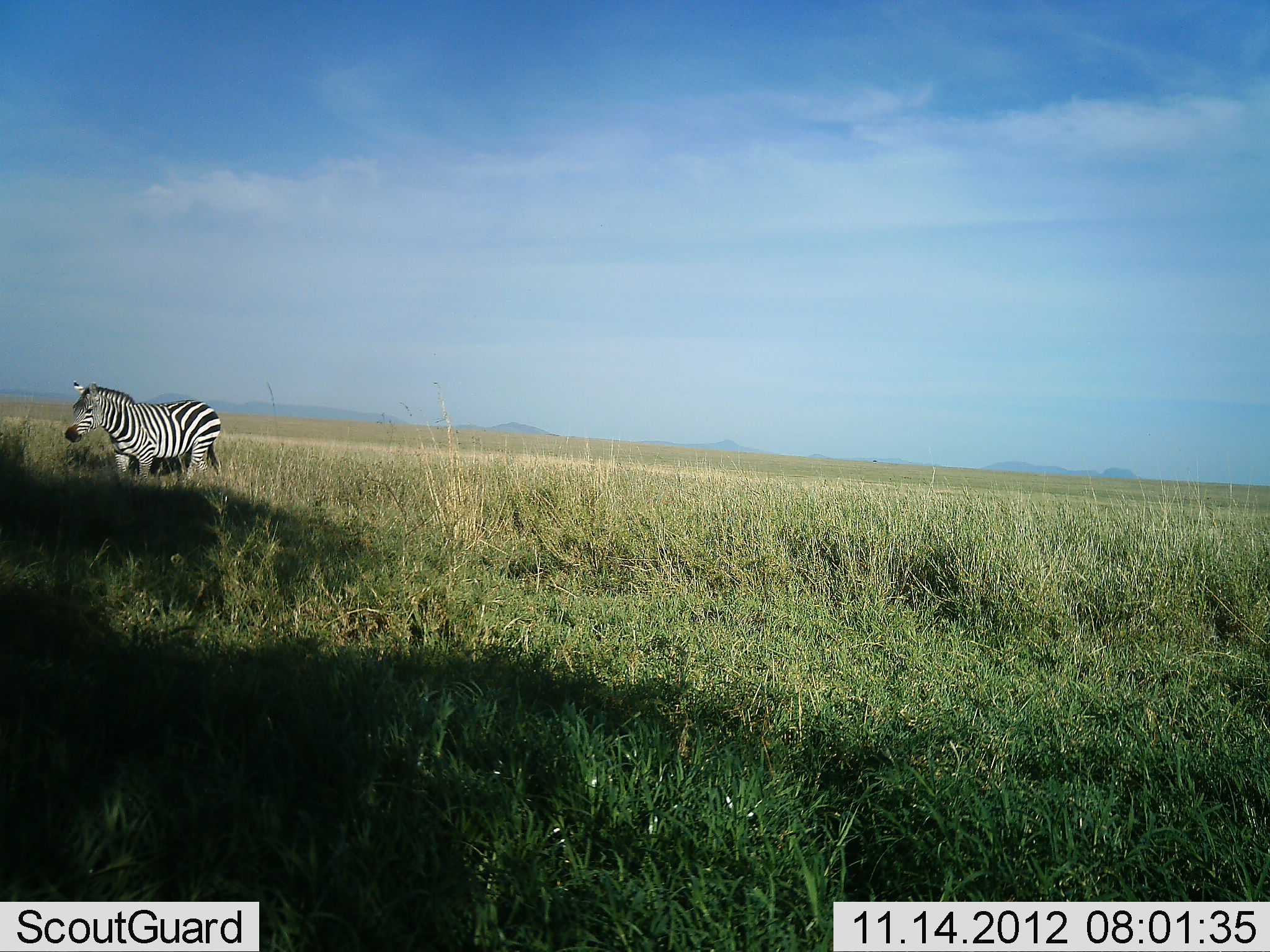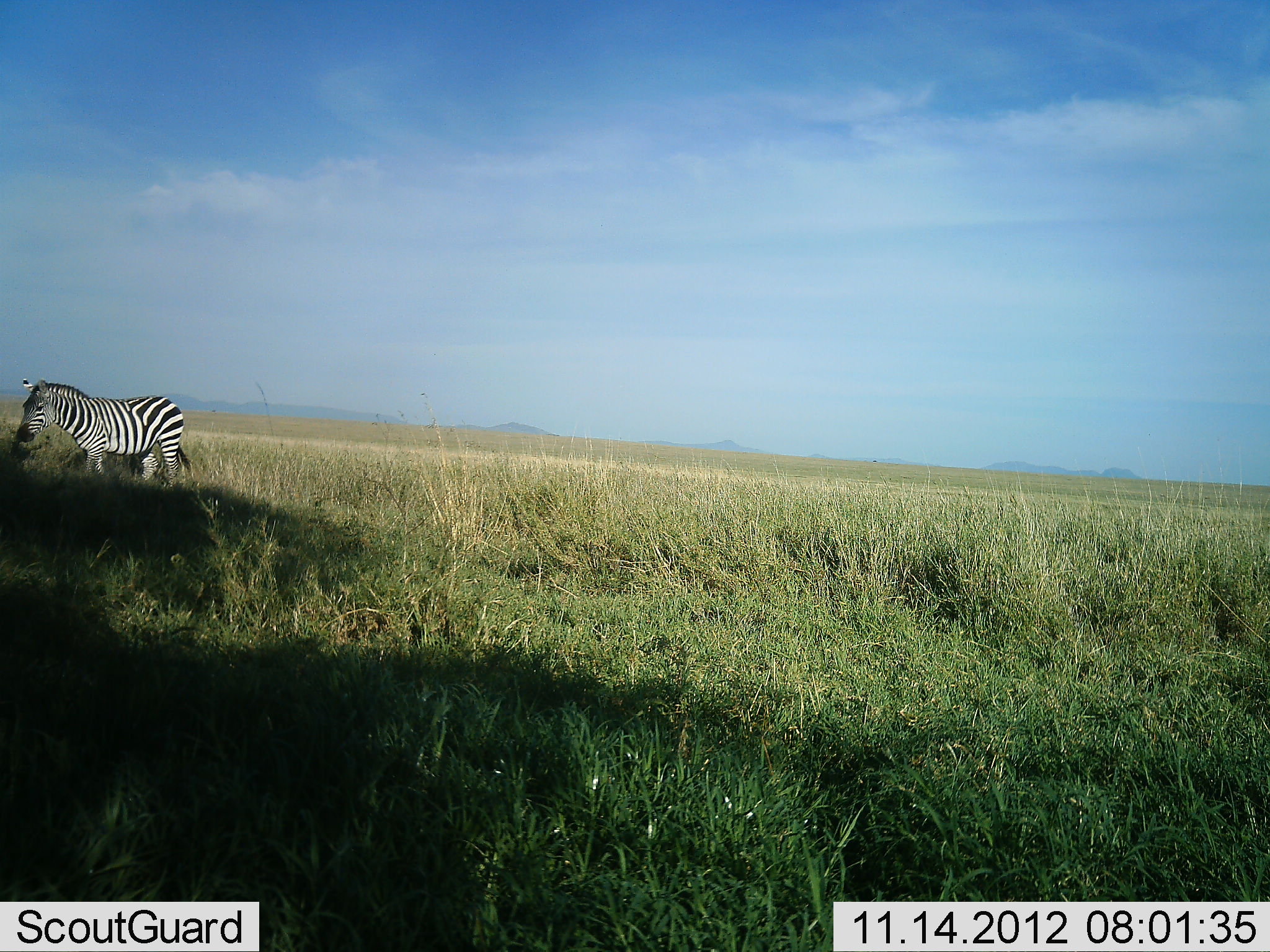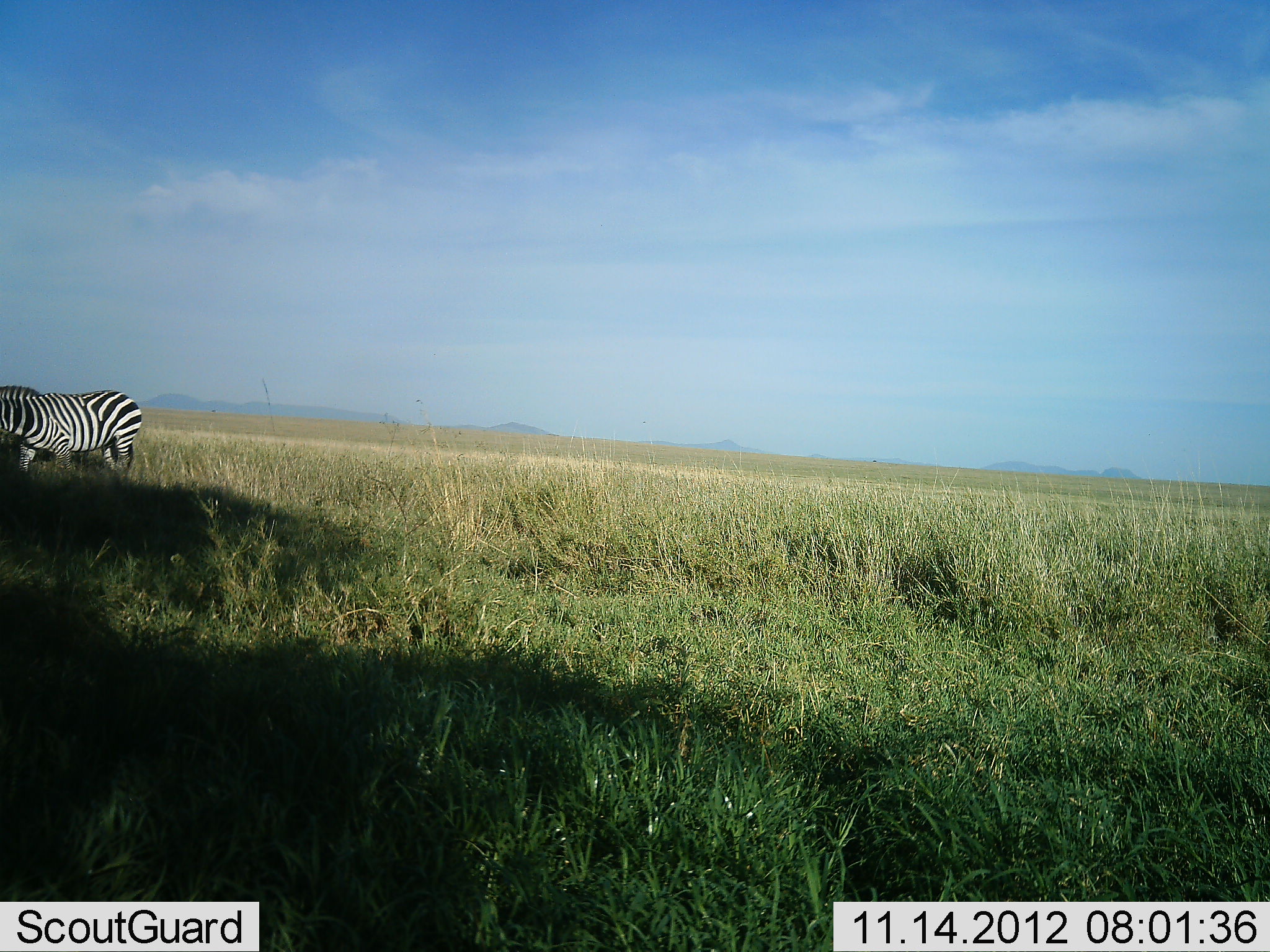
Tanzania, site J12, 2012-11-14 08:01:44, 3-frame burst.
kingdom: Animalia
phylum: Chordata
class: Mammalia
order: Perissodactyla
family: Equidae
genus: Equus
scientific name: Equus quagga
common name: plains zebra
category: zebra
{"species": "zebra (plains zebra) (Equus quagga)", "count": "1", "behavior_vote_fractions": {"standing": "10%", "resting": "0%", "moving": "100%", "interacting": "0%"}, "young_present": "0%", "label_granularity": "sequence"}